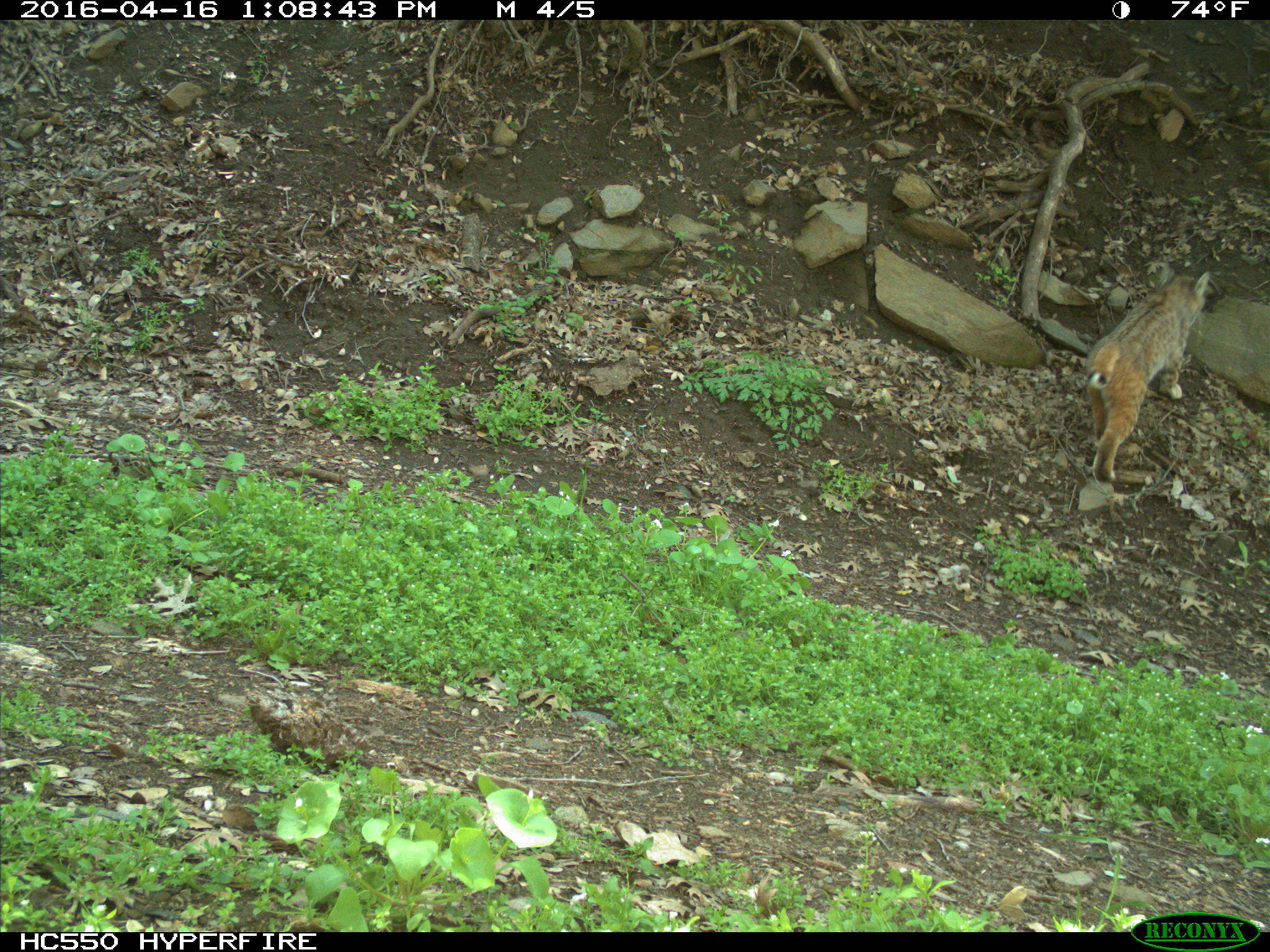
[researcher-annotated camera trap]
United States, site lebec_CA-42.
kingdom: Animalia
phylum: Chordata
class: Mammalia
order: Carnivora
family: Felidae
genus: Lynx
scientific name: Lynx rufus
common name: bobcat